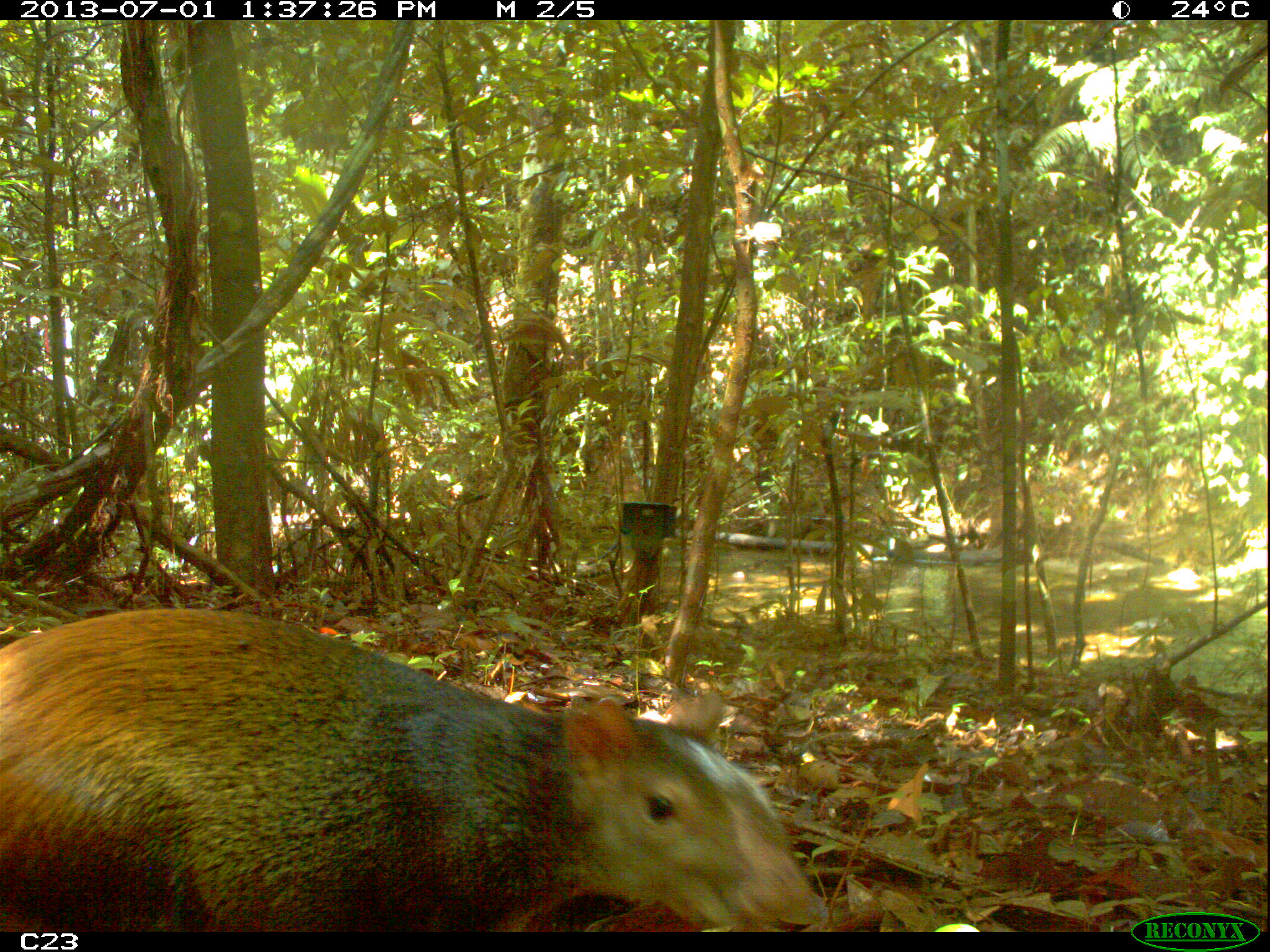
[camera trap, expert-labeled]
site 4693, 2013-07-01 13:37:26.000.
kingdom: Animalia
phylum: Chordata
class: Mammalia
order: Rodentia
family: Dasyproctidae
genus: Dasyprocta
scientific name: Dasyprocta leporina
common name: red-rumped agouti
Dasyprocta leporina (red-rumped agouti), count 1, age adult.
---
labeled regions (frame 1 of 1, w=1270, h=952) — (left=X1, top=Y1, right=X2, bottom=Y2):
dasyprocta leporina: (left=0, top=599, right=824, bottom=932)